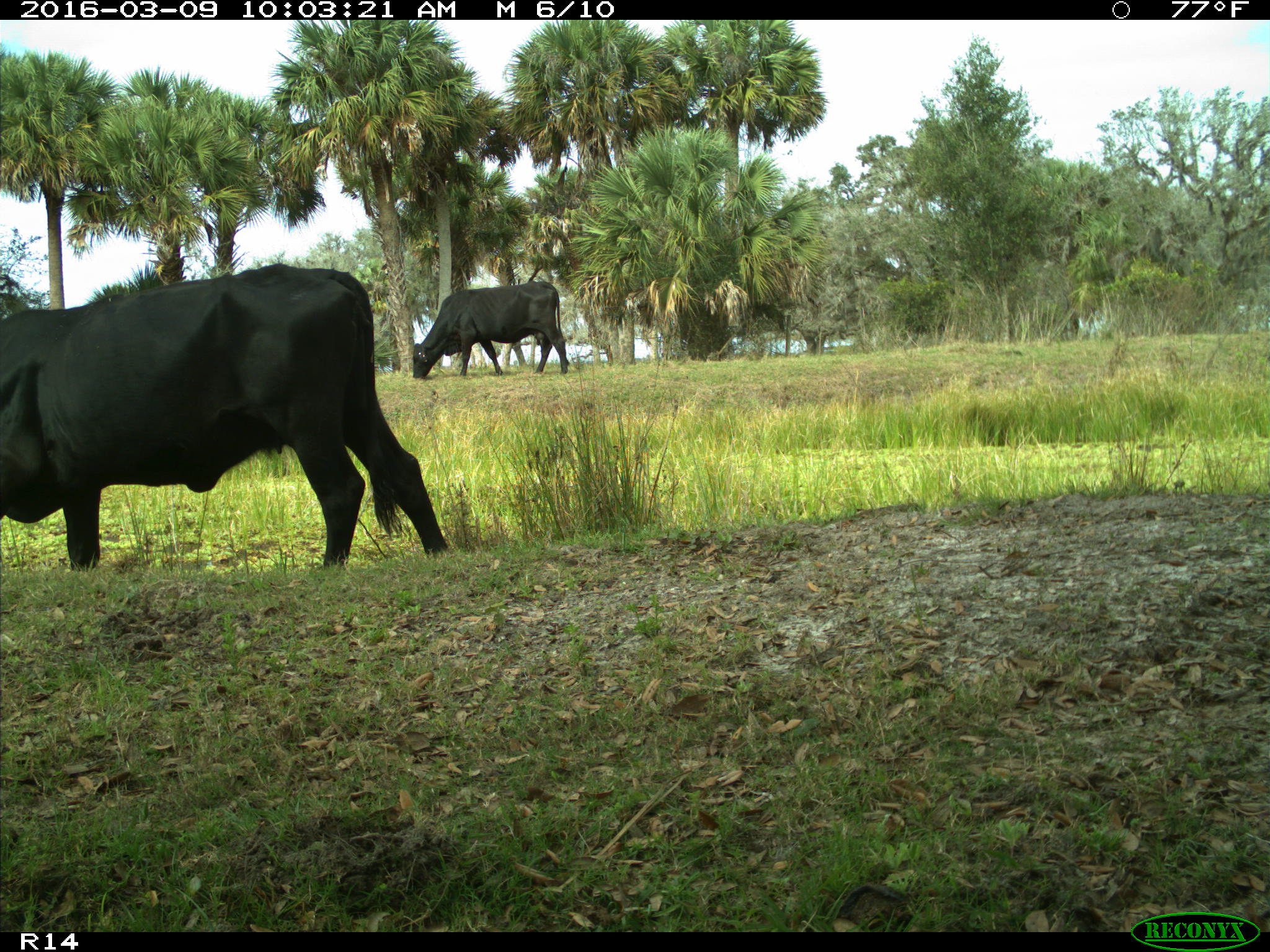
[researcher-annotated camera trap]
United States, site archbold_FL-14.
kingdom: Animalia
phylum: Chordata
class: Mammalia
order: Artiodactyla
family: Bovidae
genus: Bos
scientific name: Bos taurus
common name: domestic cow